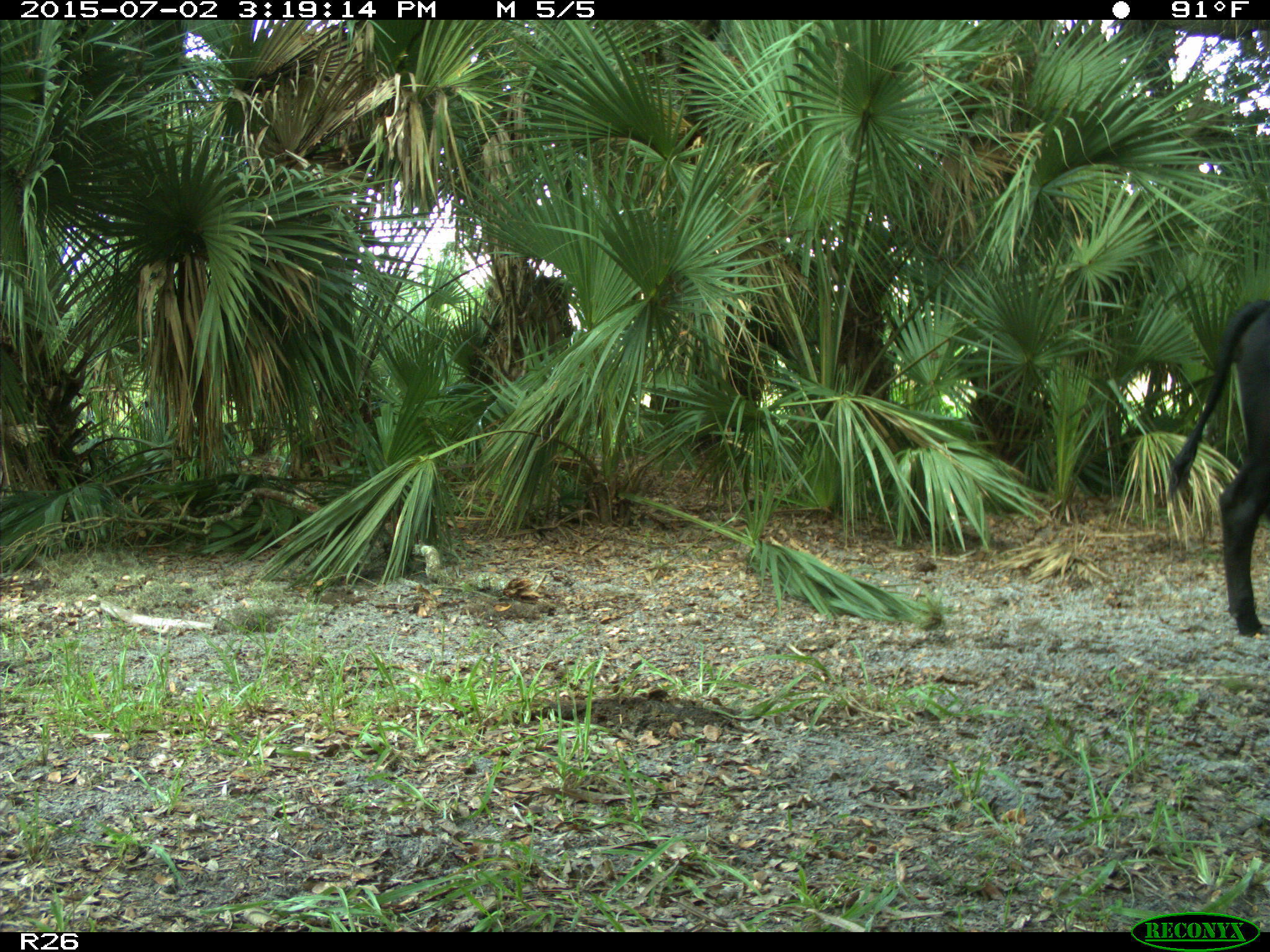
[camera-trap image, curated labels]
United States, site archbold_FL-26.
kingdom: Animalia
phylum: Chordata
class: Mammalia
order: Artiodactyla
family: Bovidae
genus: Bos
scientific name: Bos taurus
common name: domestic cow